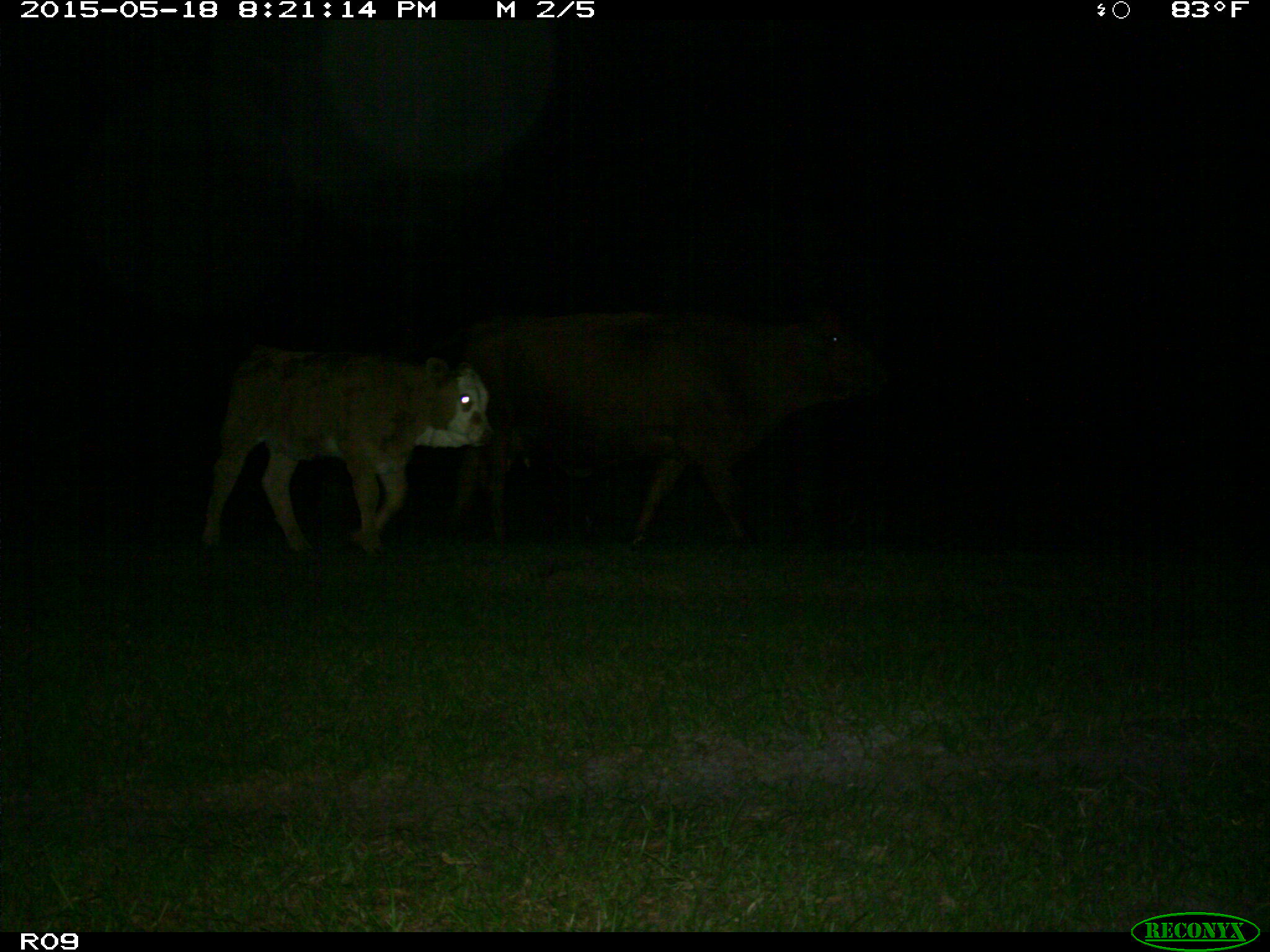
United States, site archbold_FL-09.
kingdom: Animalia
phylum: Chordata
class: Mammalia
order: Artiodactyla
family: Bovidae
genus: Bos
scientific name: Bos taurus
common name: domestic cow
Bos taurus (domestic cow).